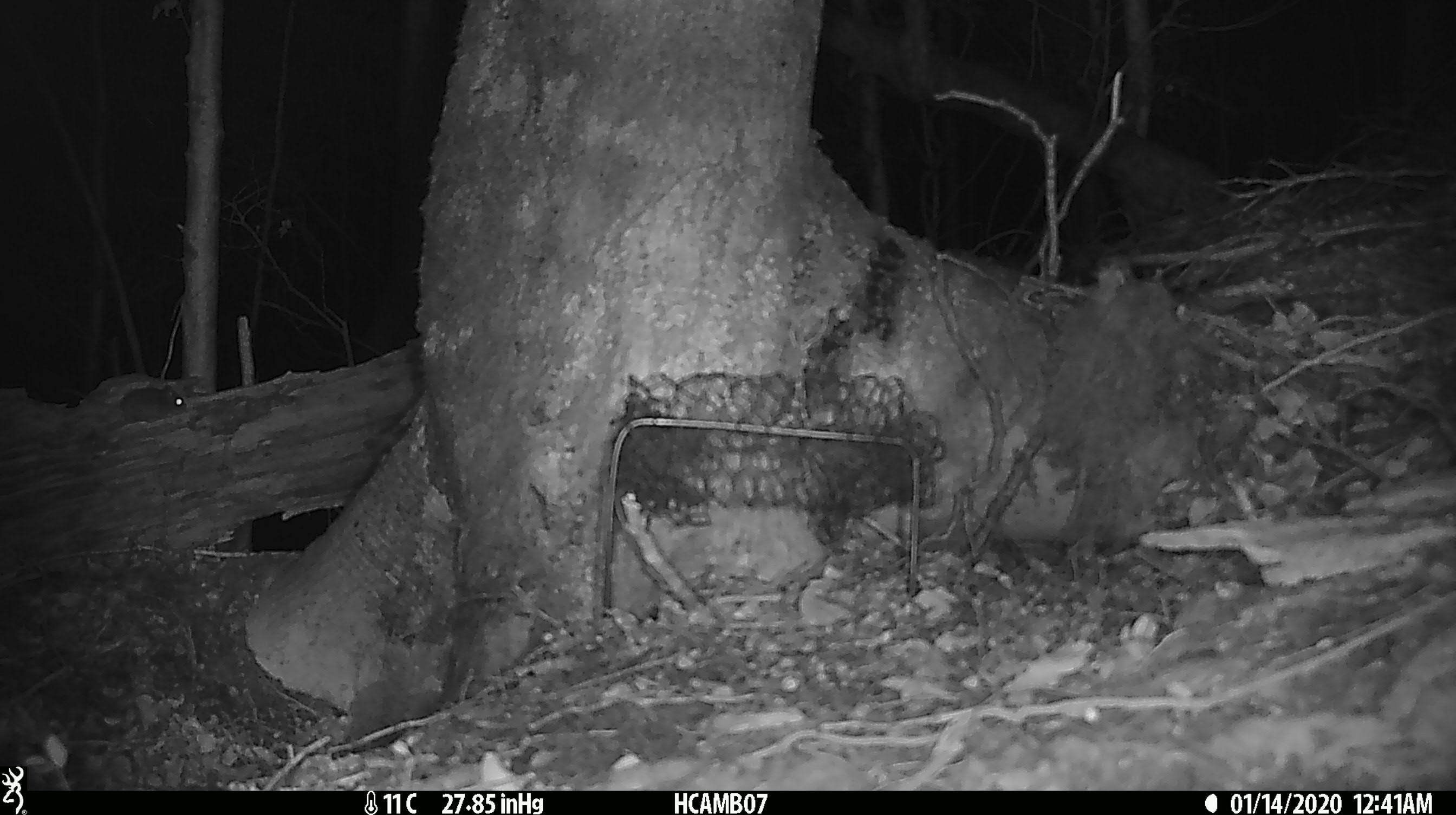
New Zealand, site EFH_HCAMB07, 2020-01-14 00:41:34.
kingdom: Animalia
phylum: Chordata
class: Mammalia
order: Rodentia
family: Muridae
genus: Mus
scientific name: Mus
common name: mouse